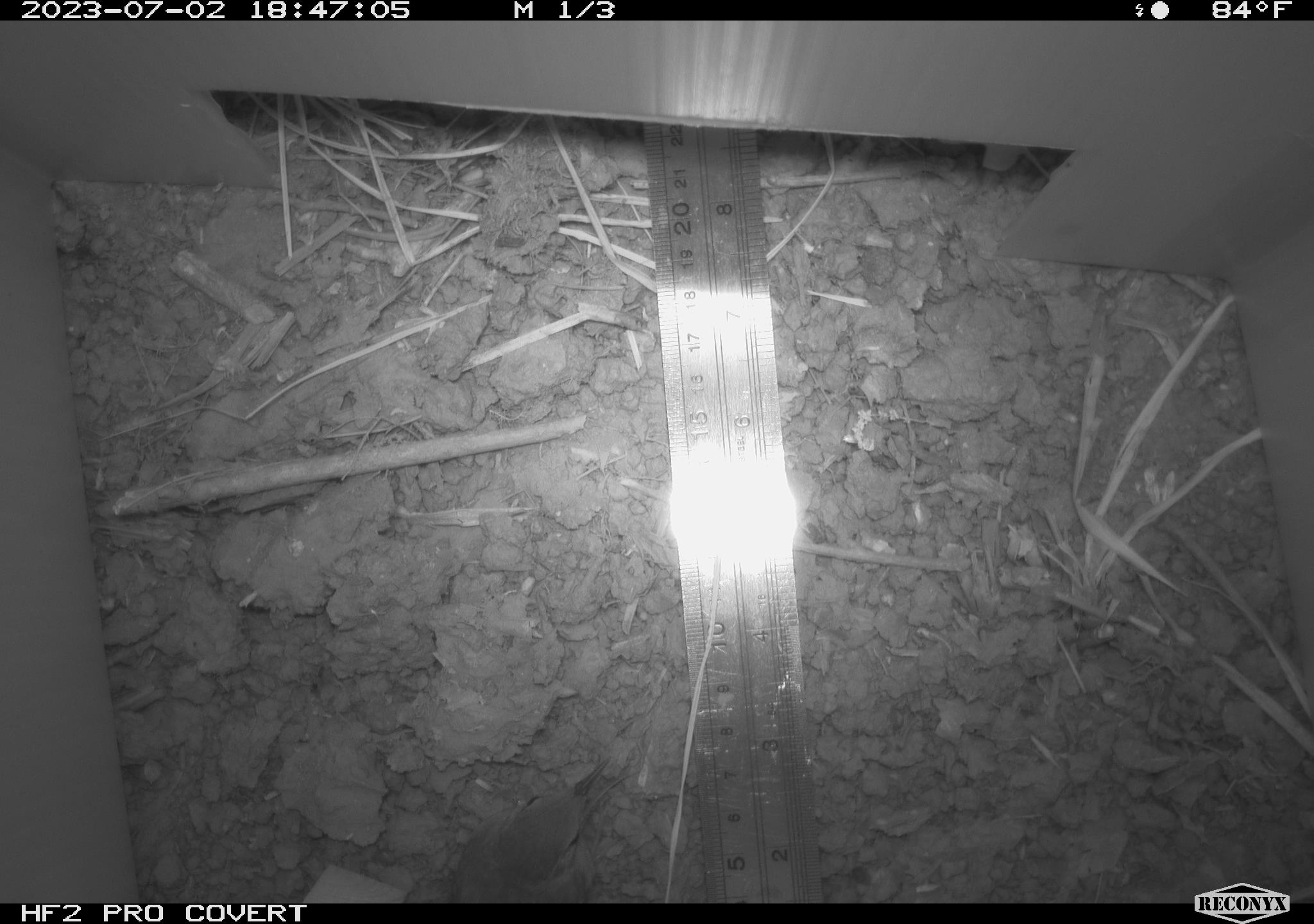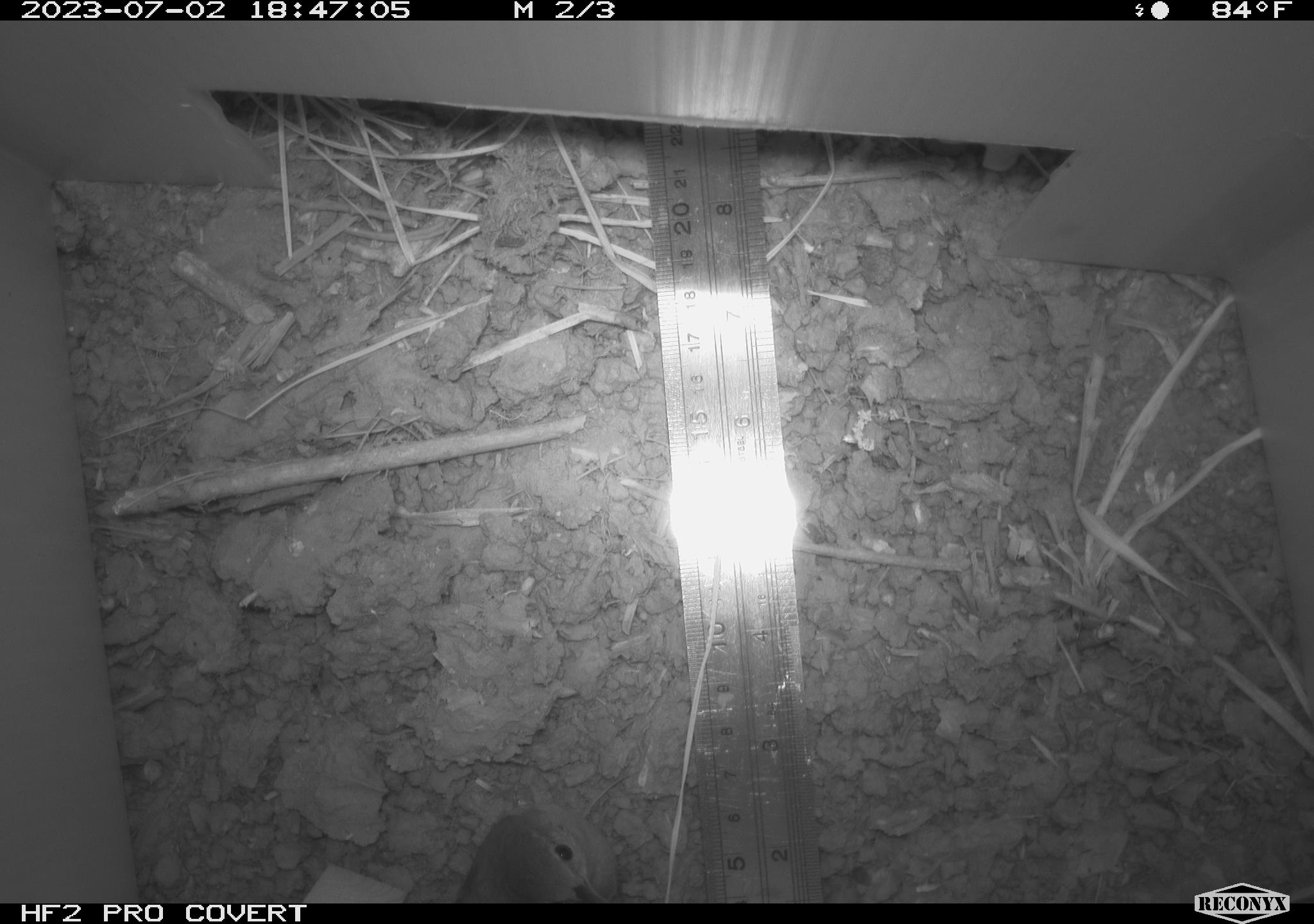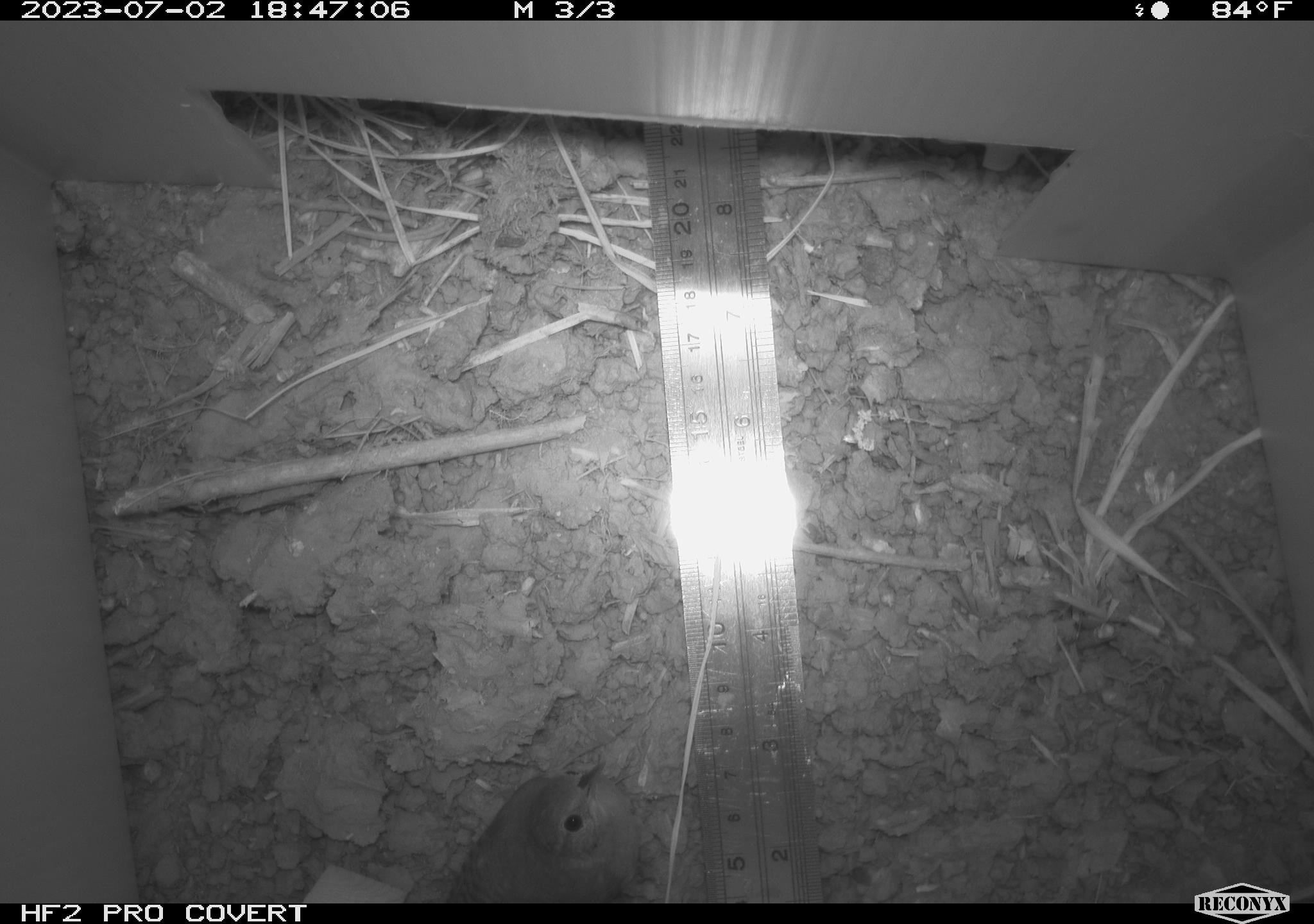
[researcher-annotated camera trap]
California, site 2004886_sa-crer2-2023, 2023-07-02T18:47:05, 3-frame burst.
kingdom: Animalia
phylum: Chordata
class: Aves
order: Passeriformes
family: Troglodytidae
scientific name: Troglodytidae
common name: wren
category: troglodytidae family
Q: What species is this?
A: Troglodytidae family (wren) (Troglodytidae).